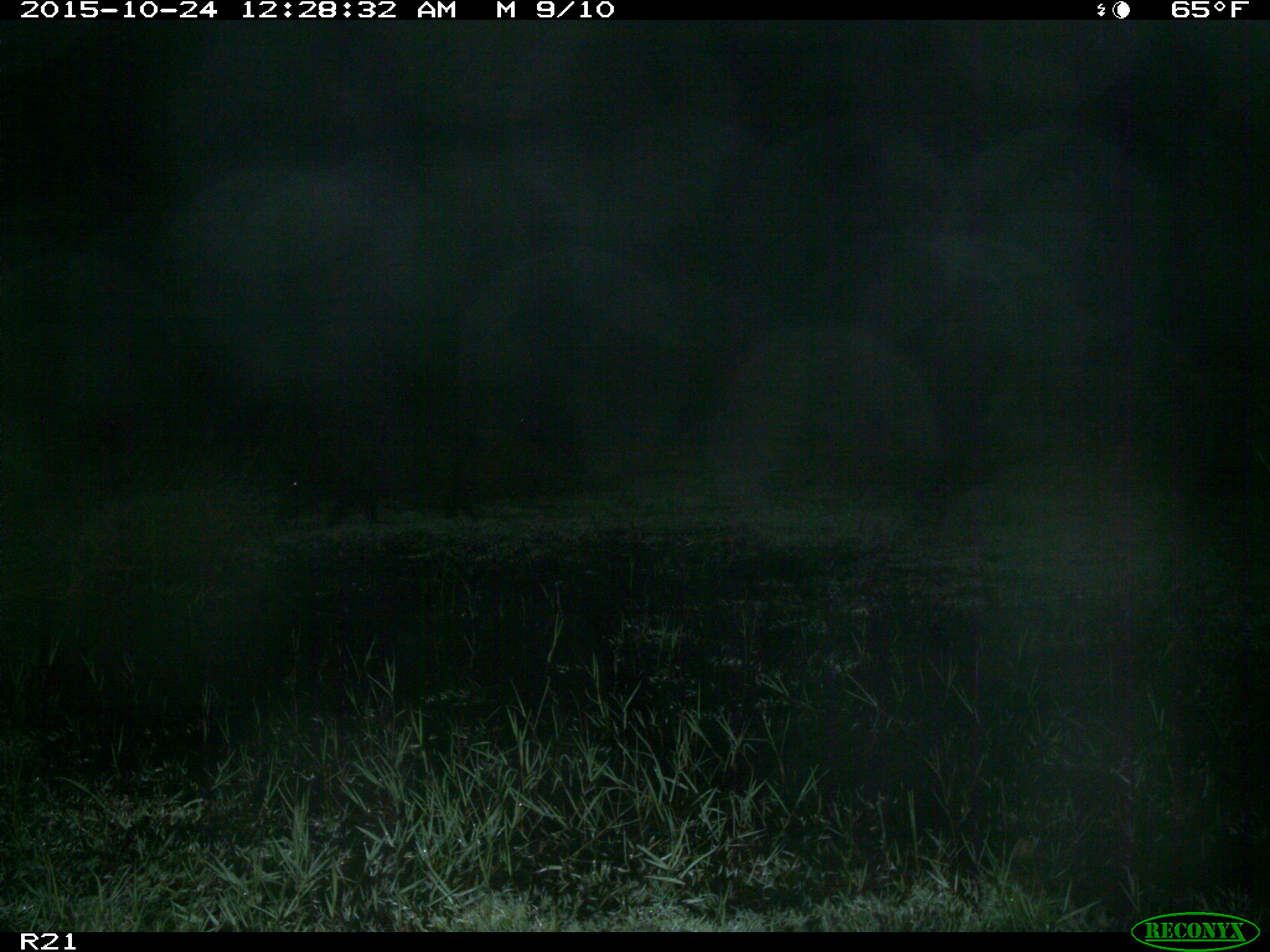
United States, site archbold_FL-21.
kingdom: Animalia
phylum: Chordata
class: Mammalia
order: Artiodactyla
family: Suidae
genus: Sus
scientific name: Sus scrofa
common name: wild boar